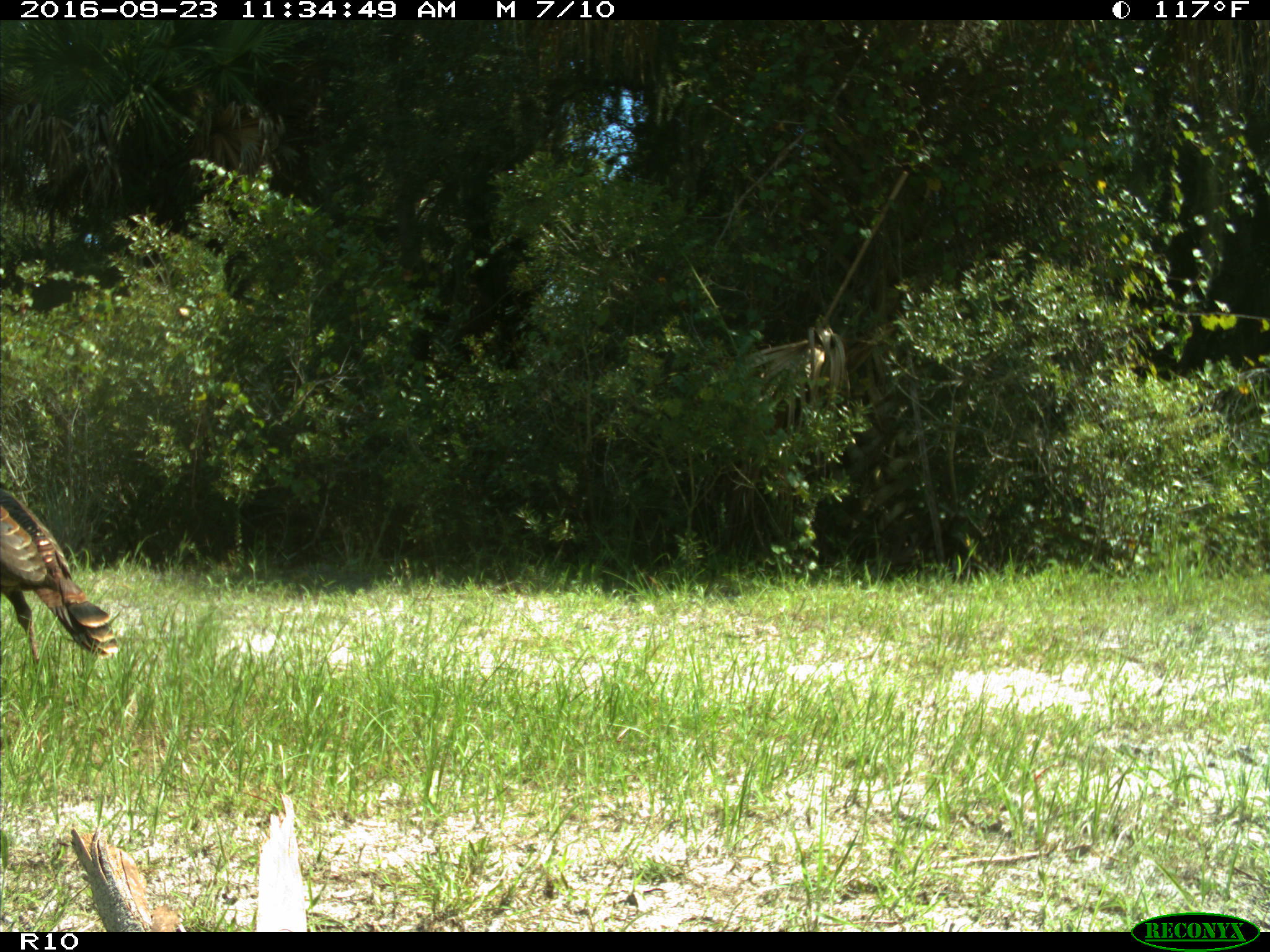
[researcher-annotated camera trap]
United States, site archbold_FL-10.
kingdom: Animalia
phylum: Chordata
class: Aves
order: Galliformes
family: Phasianidae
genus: Meleagris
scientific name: Meleagris gallopavo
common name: wild turkey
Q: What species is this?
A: Meleagris gallopavo (wild turkey).